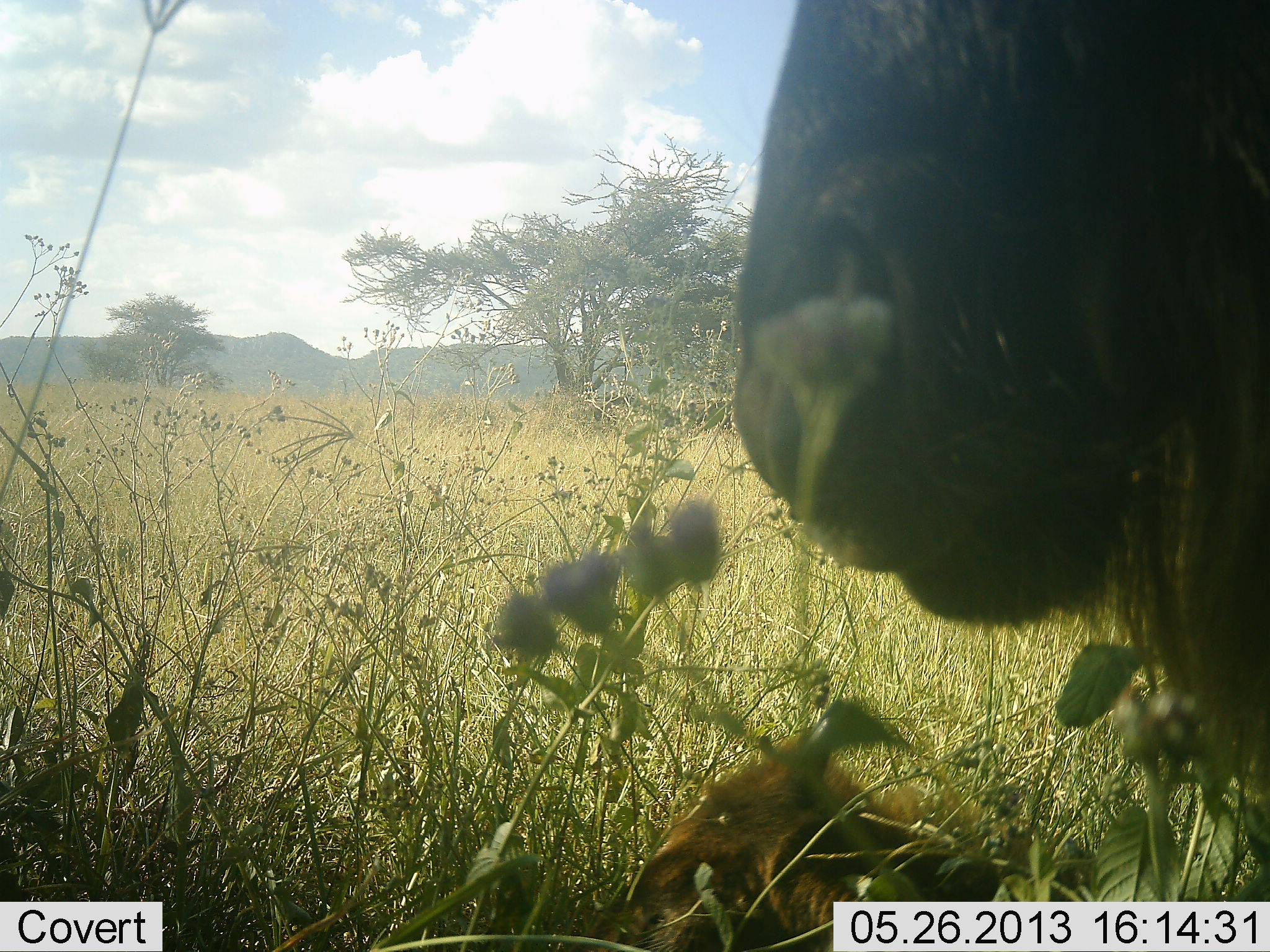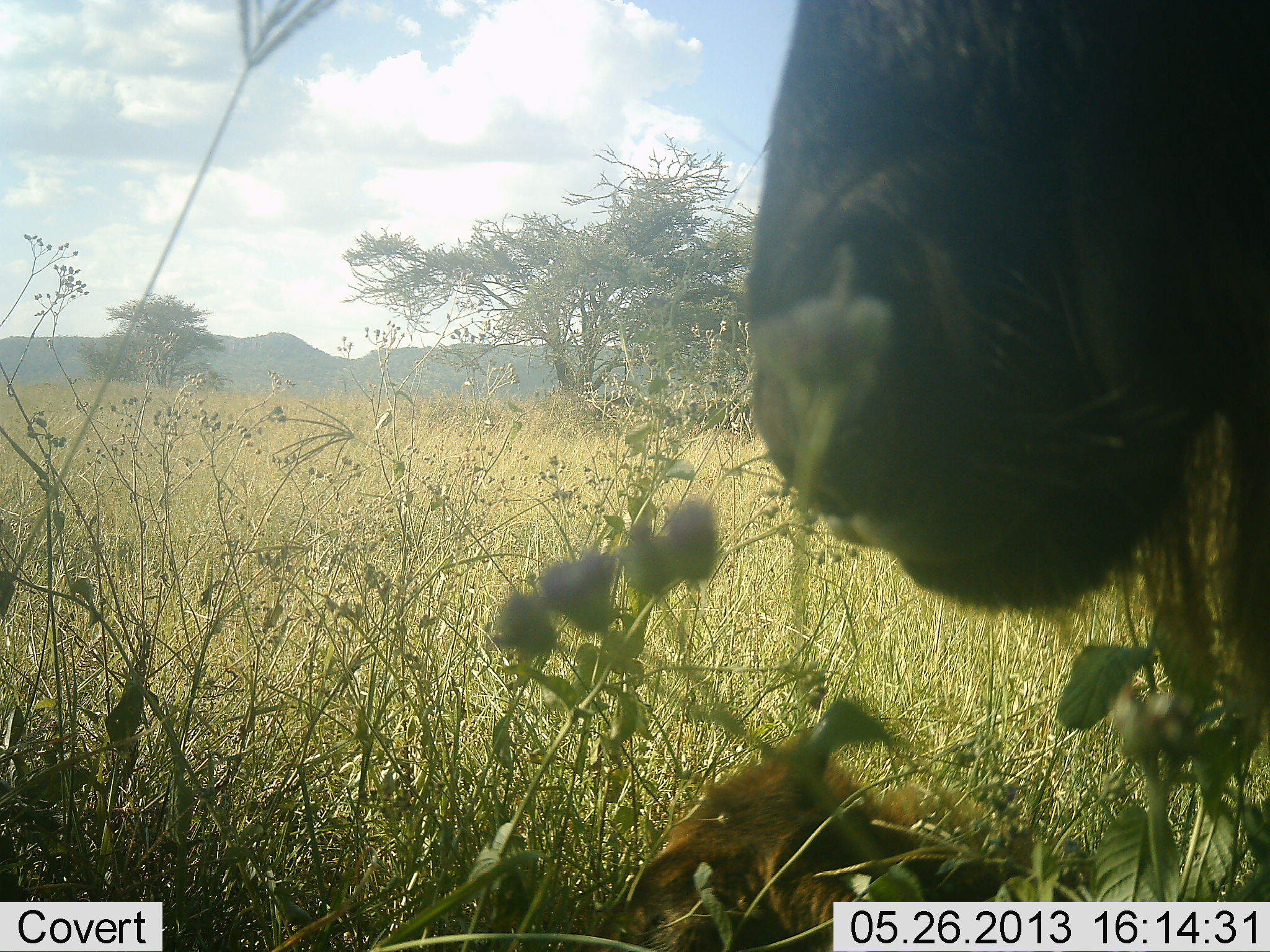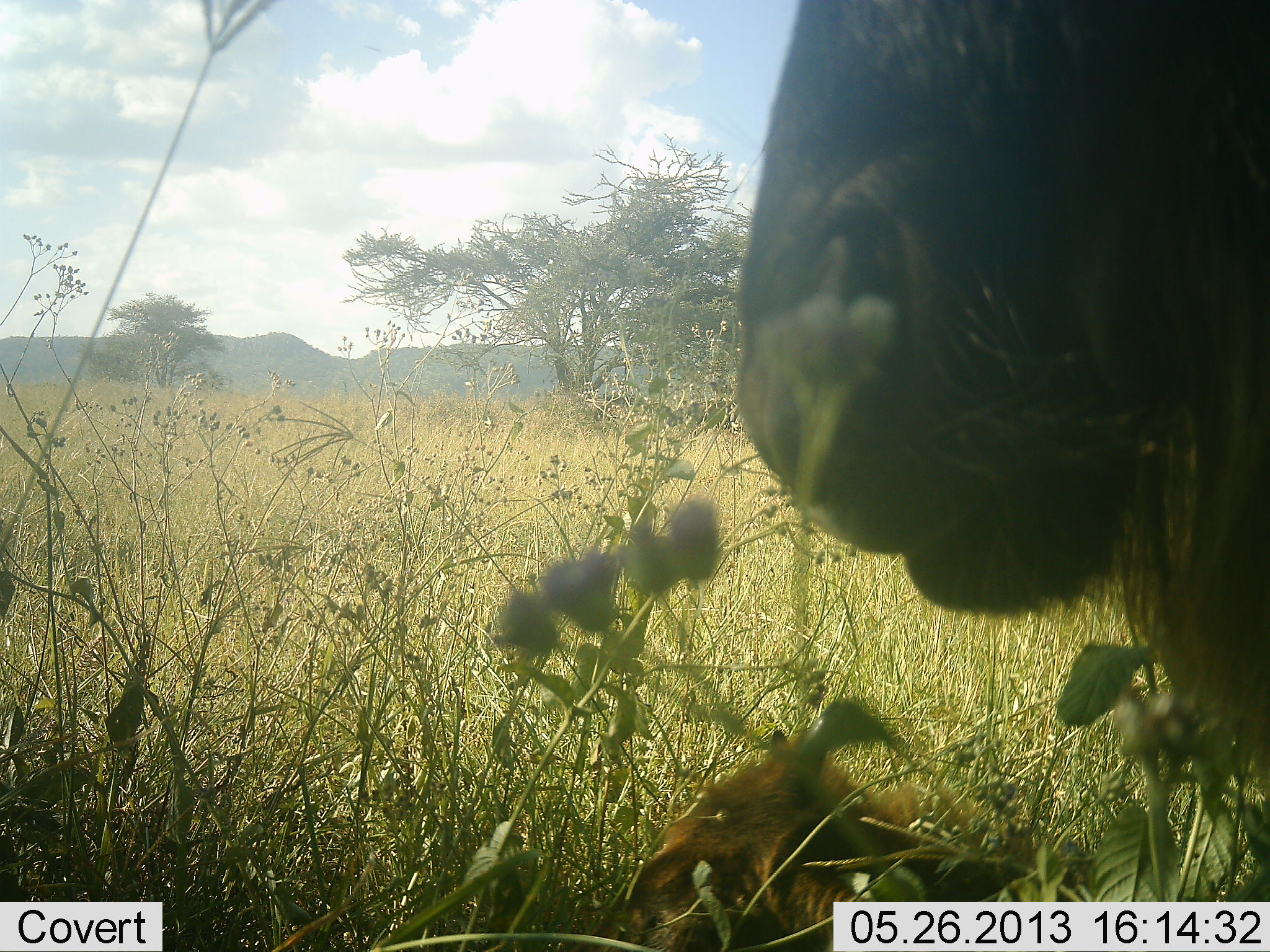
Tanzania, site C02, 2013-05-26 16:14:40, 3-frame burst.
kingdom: Animalia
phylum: Chordata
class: Mammalia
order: Artiodactyla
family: Bovidae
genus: Connochaetes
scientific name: Connochaetes taurinus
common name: blue wildebeest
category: wildebeest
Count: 1.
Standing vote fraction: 76%.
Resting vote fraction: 19%.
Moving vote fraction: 0%.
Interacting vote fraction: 0%.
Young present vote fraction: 19%.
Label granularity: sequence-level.